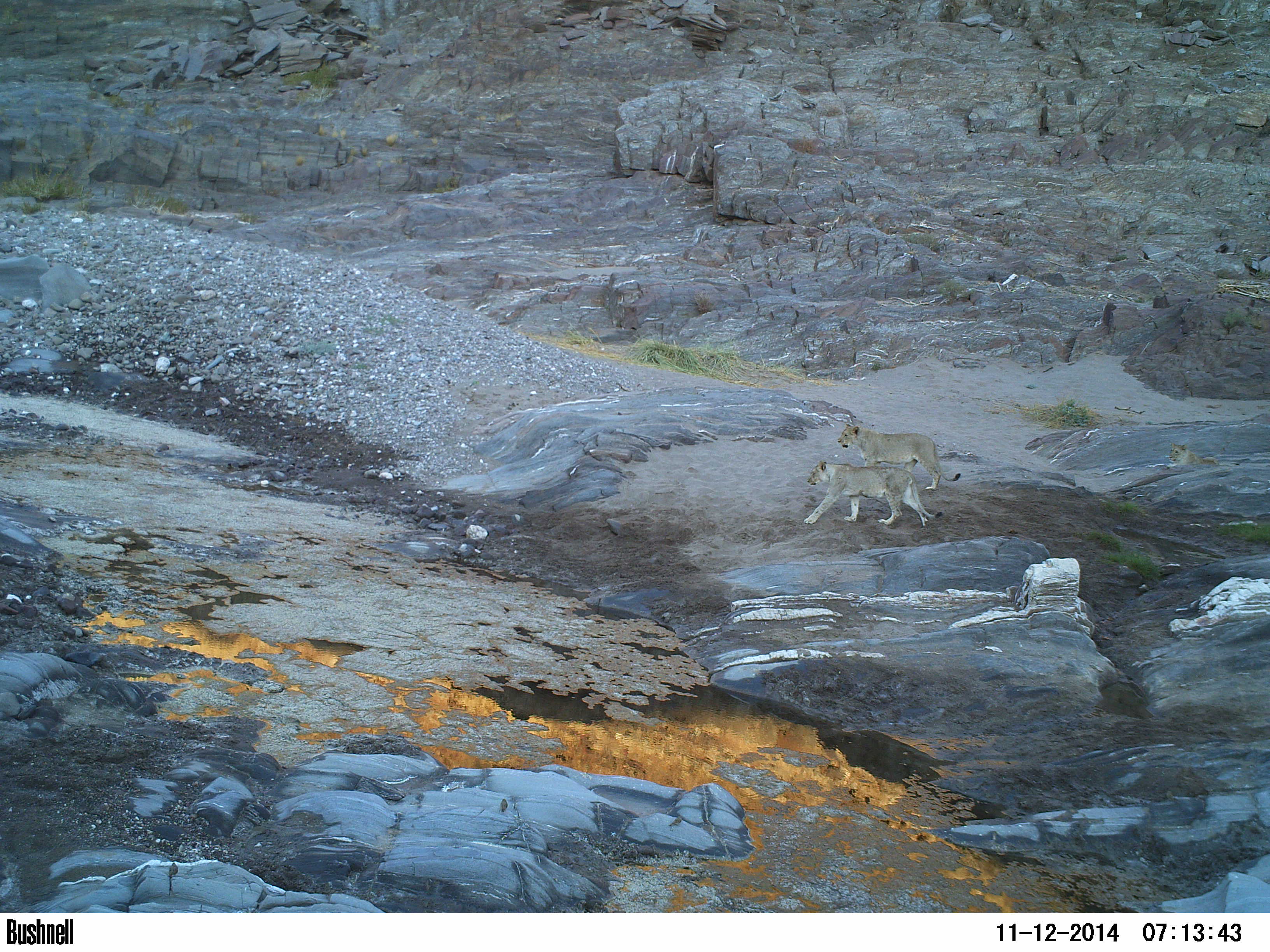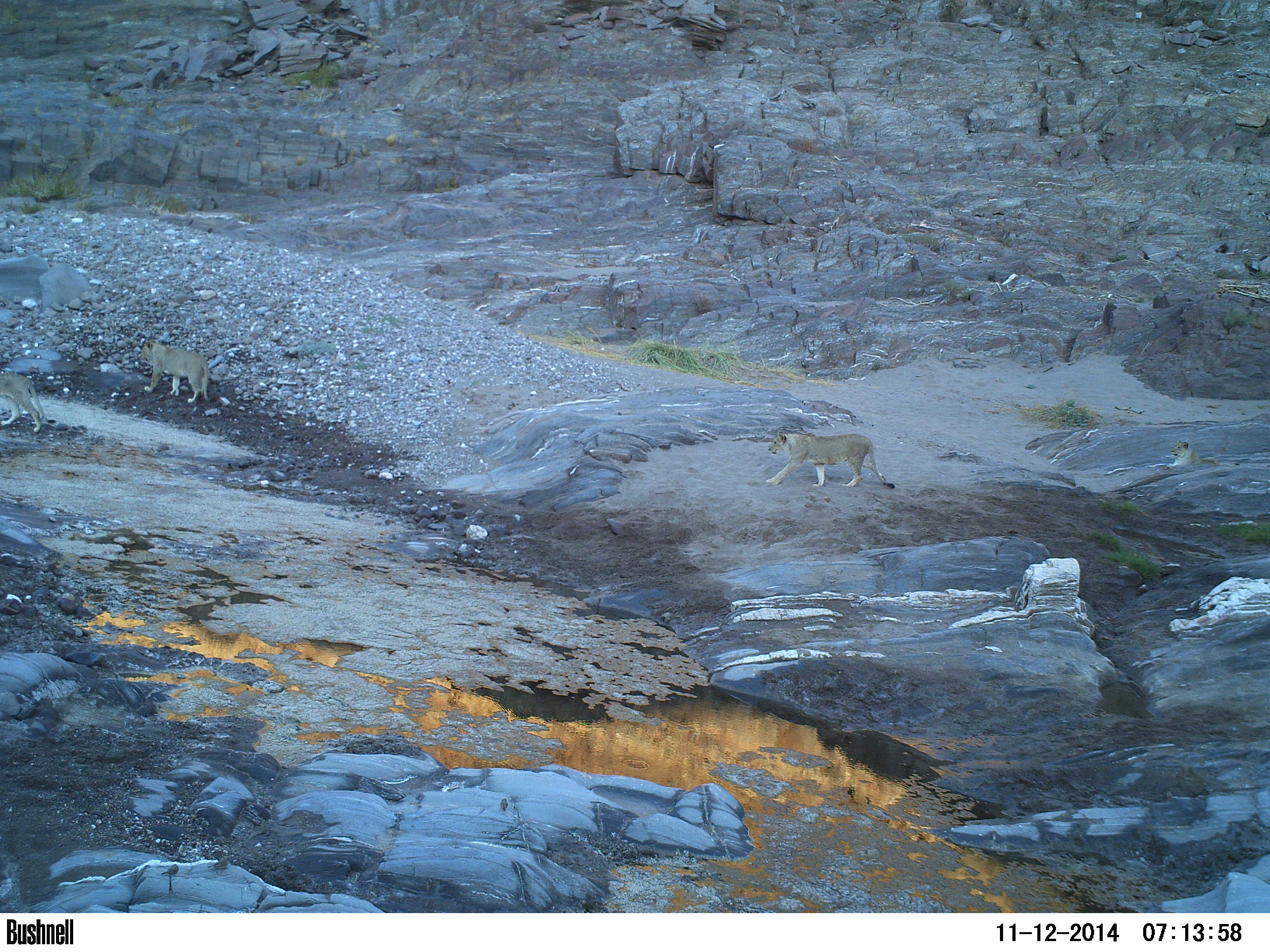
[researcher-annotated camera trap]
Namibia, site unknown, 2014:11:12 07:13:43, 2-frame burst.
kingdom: Animalia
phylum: Chordata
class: Mammalia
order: Carnivora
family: Felidae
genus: Panthera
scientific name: Panthera leo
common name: lion